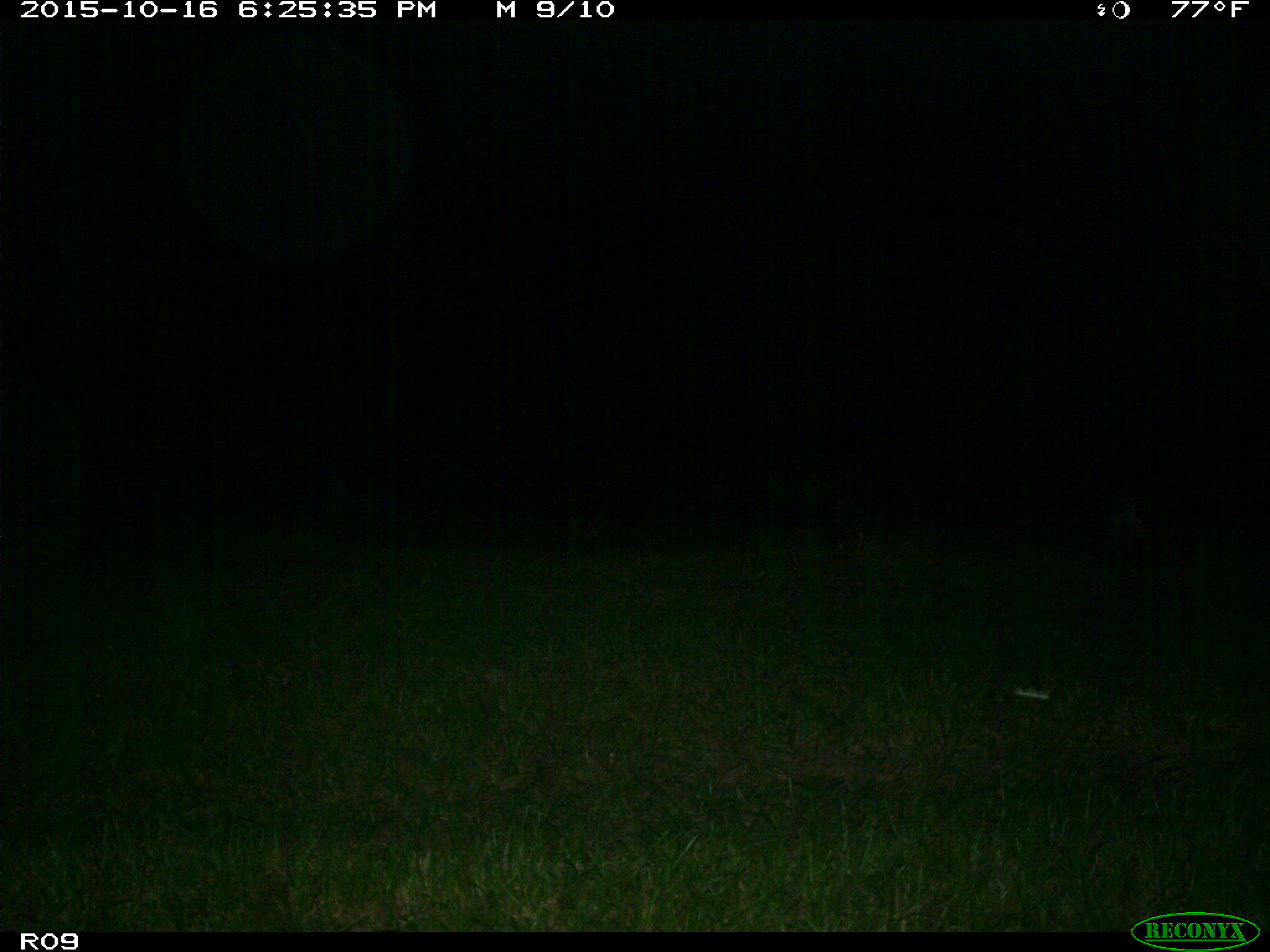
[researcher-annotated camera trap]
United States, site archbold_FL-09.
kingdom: Animalia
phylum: Chordata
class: Mammalia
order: Carnivora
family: Canidae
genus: Canis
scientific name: Canis latrans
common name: coyote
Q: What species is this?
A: Canis latrans (coyote).